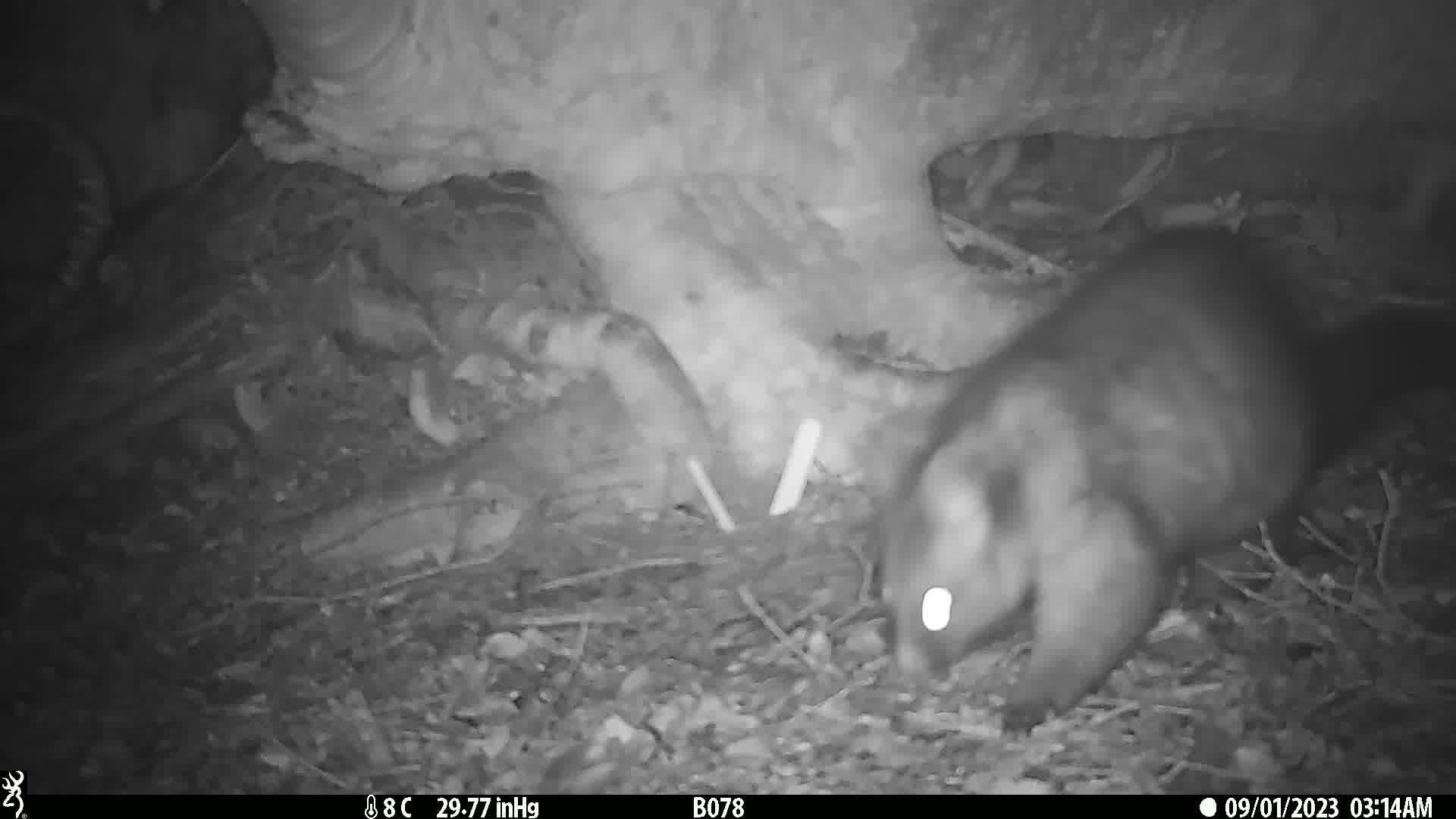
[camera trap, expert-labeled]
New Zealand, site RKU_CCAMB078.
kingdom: Animalia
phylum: Chordata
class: Mammalia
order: Diprotodontia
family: Phalangeridae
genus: Trichosurus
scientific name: Trichosurus vulpecula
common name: common brushtail possum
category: possum